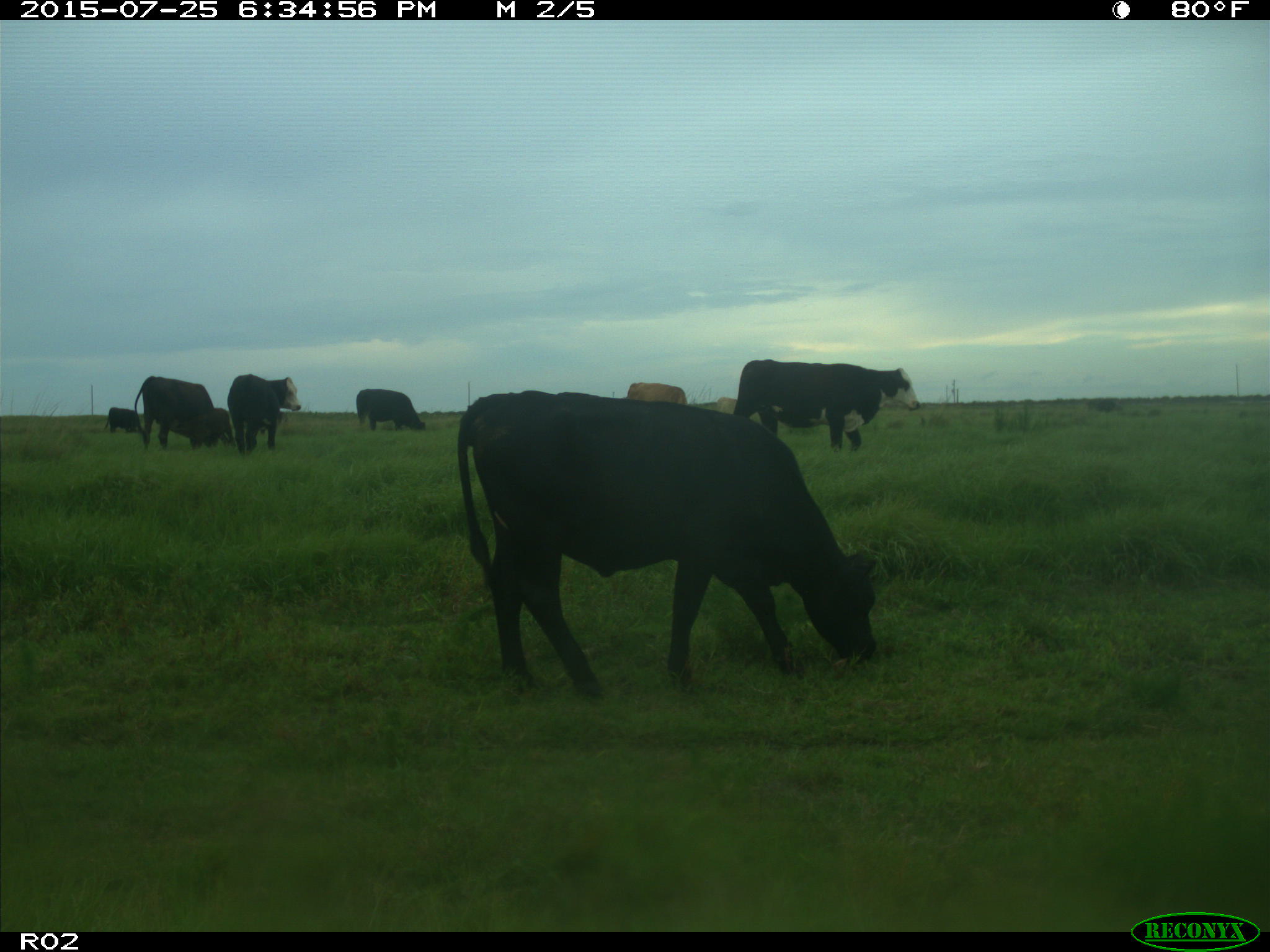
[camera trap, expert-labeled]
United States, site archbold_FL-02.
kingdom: Animalia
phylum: Chordata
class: Mammalia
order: Artiodactyla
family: Bovidae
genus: Bos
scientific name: Bos taurus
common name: domestic cow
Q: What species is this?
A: Bos taurus (domestic cow).